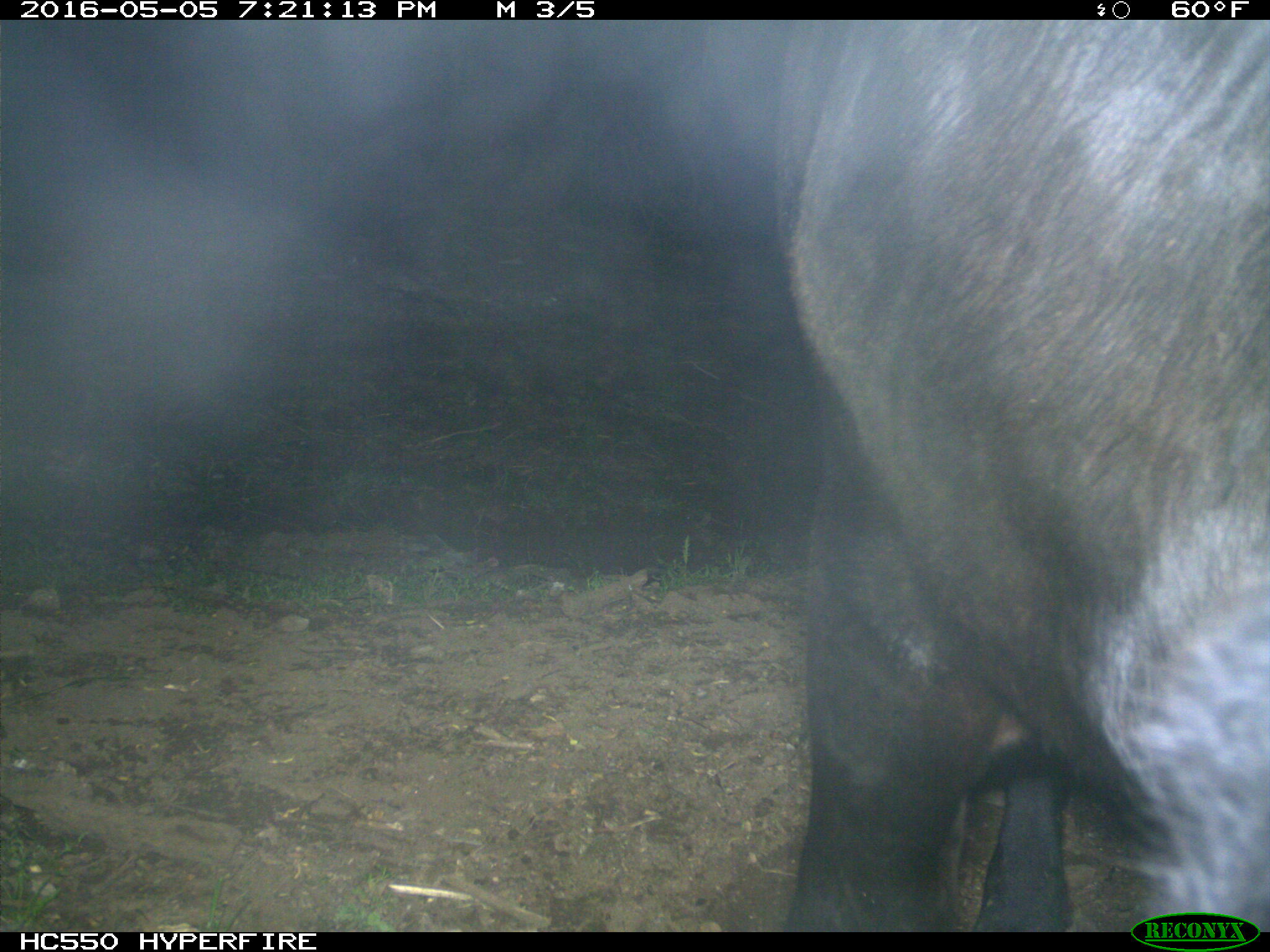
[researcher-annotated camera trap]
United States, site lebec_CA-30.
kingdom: Animalia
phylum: Chordata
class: Mammalia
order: Artiodactyla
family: Bovidae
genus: Bos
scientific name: Bos taurus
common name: domestic cow